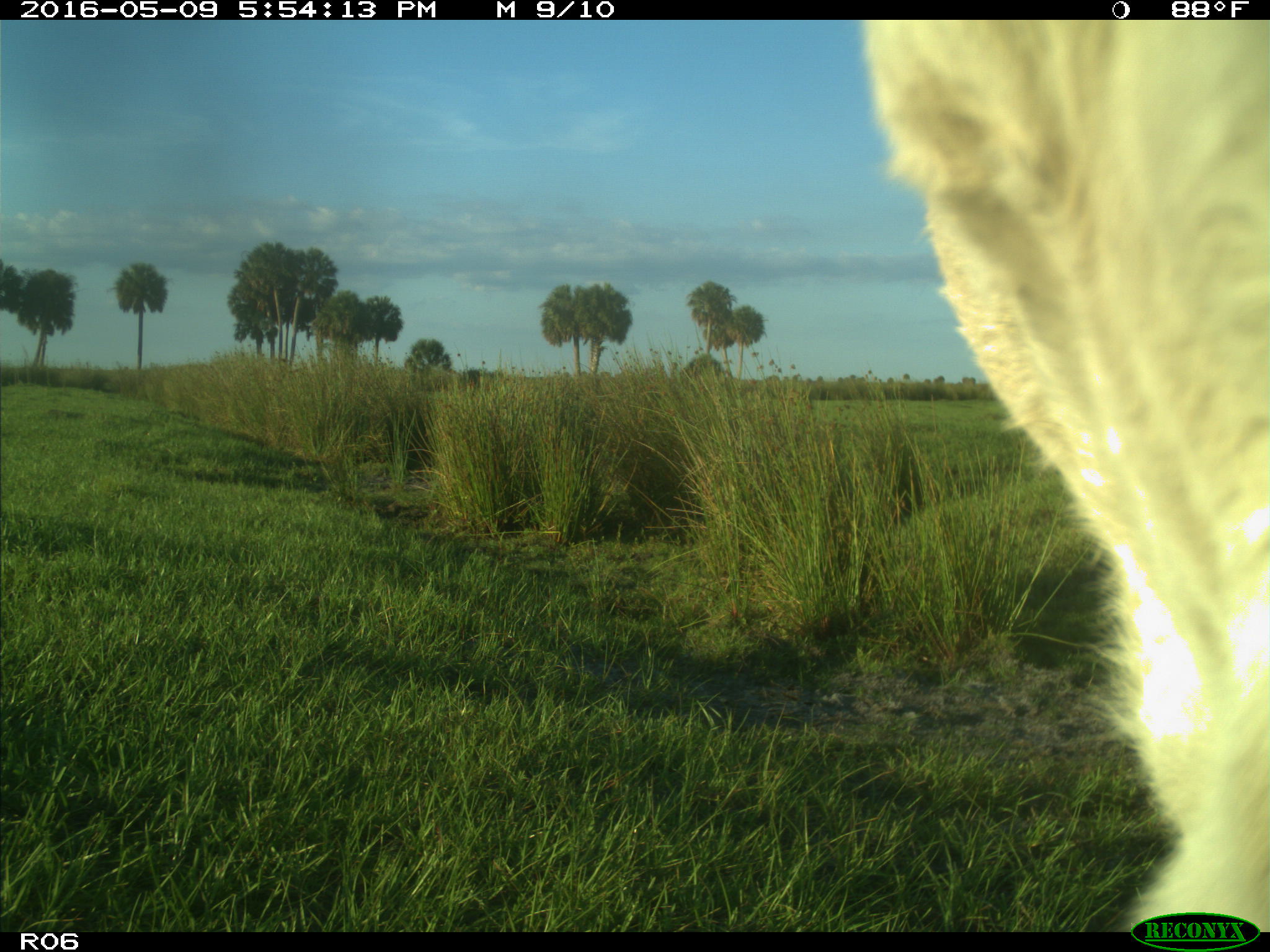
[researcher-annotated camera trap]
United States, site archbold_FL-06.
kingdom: Animalia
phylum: Chordata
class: Mammalia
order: Artiodactyla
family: Bovidae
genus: Bos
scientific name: Bos taurus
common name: domestic cow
Bos taurus (domestic cow).